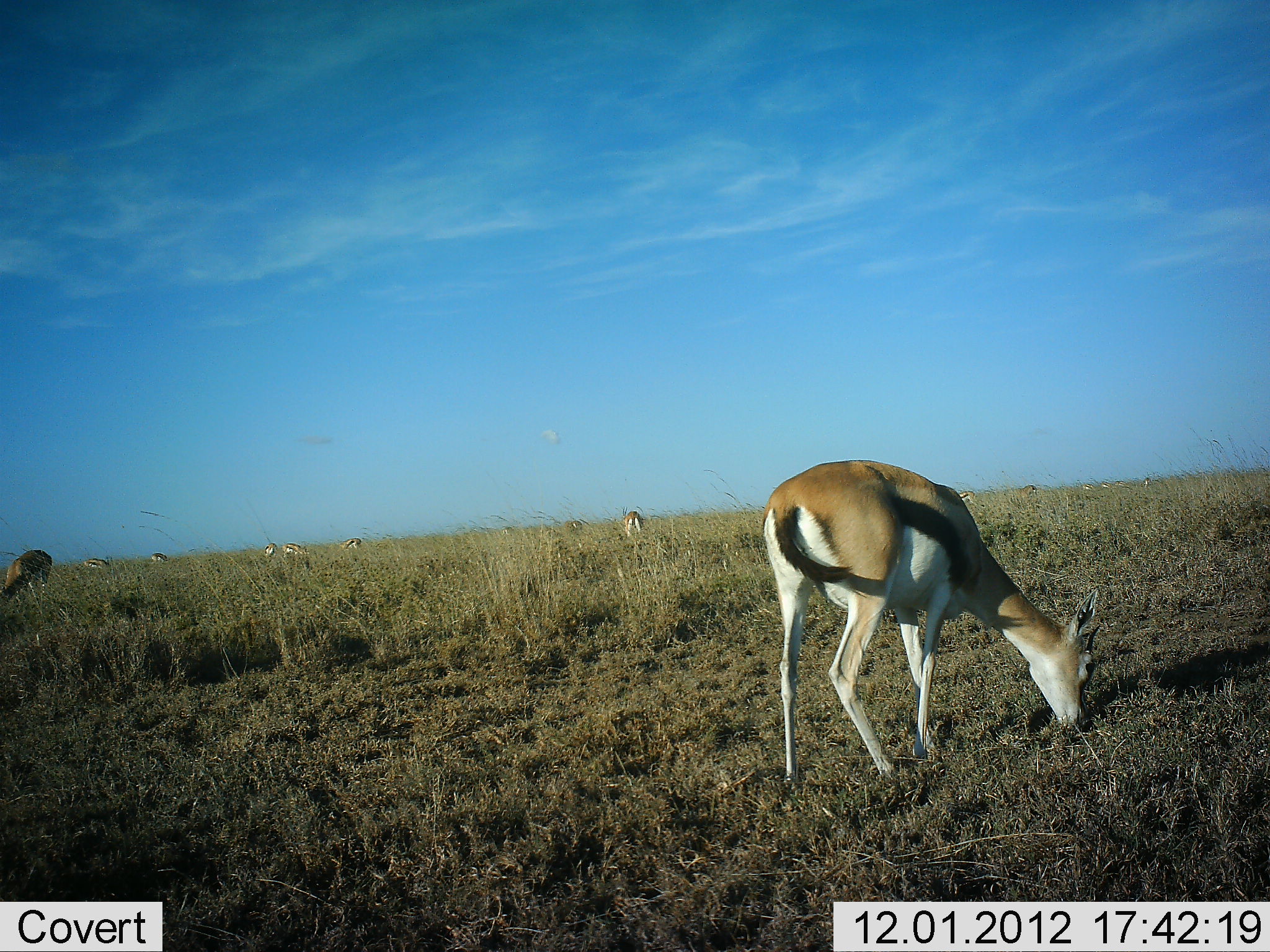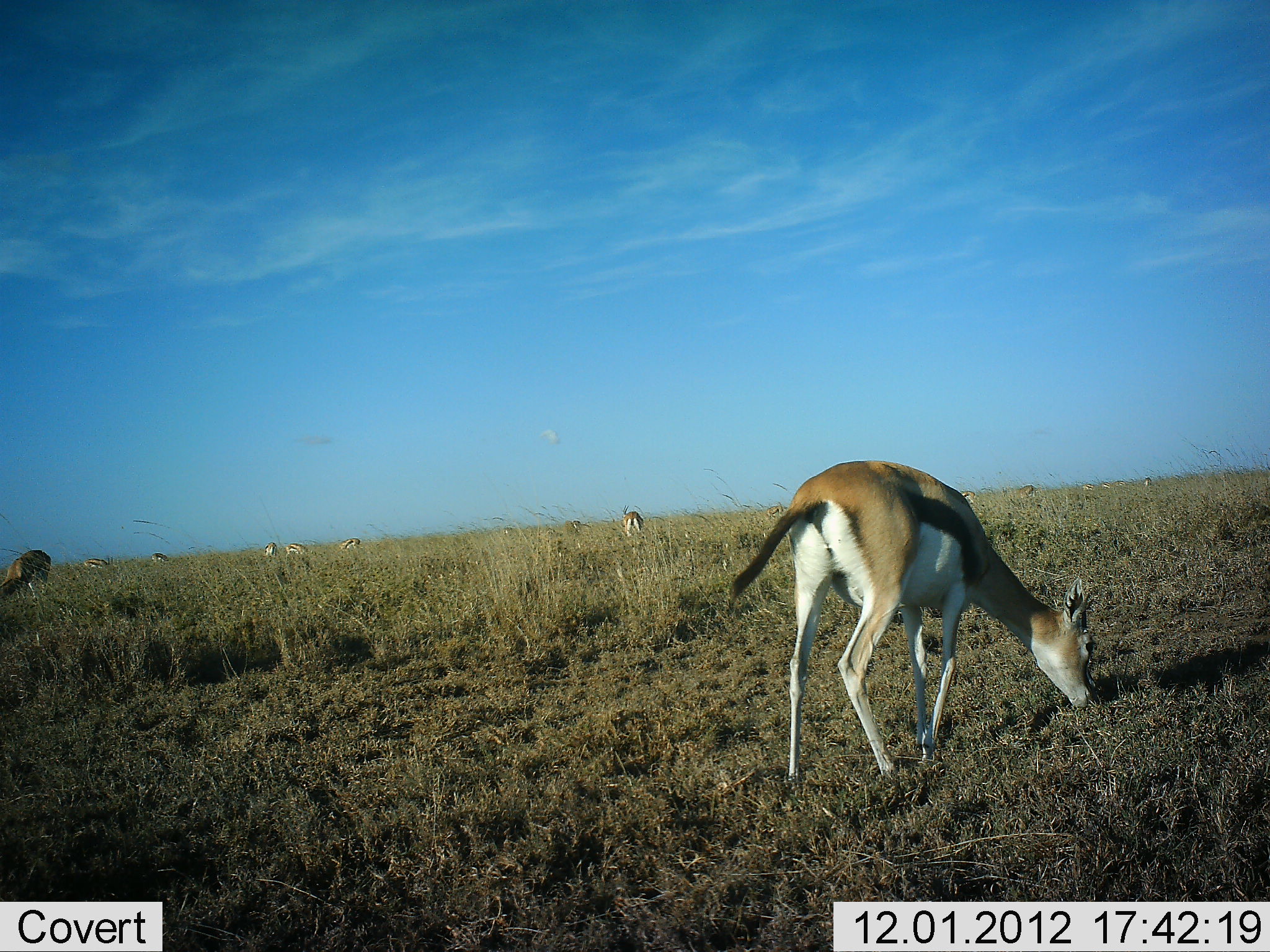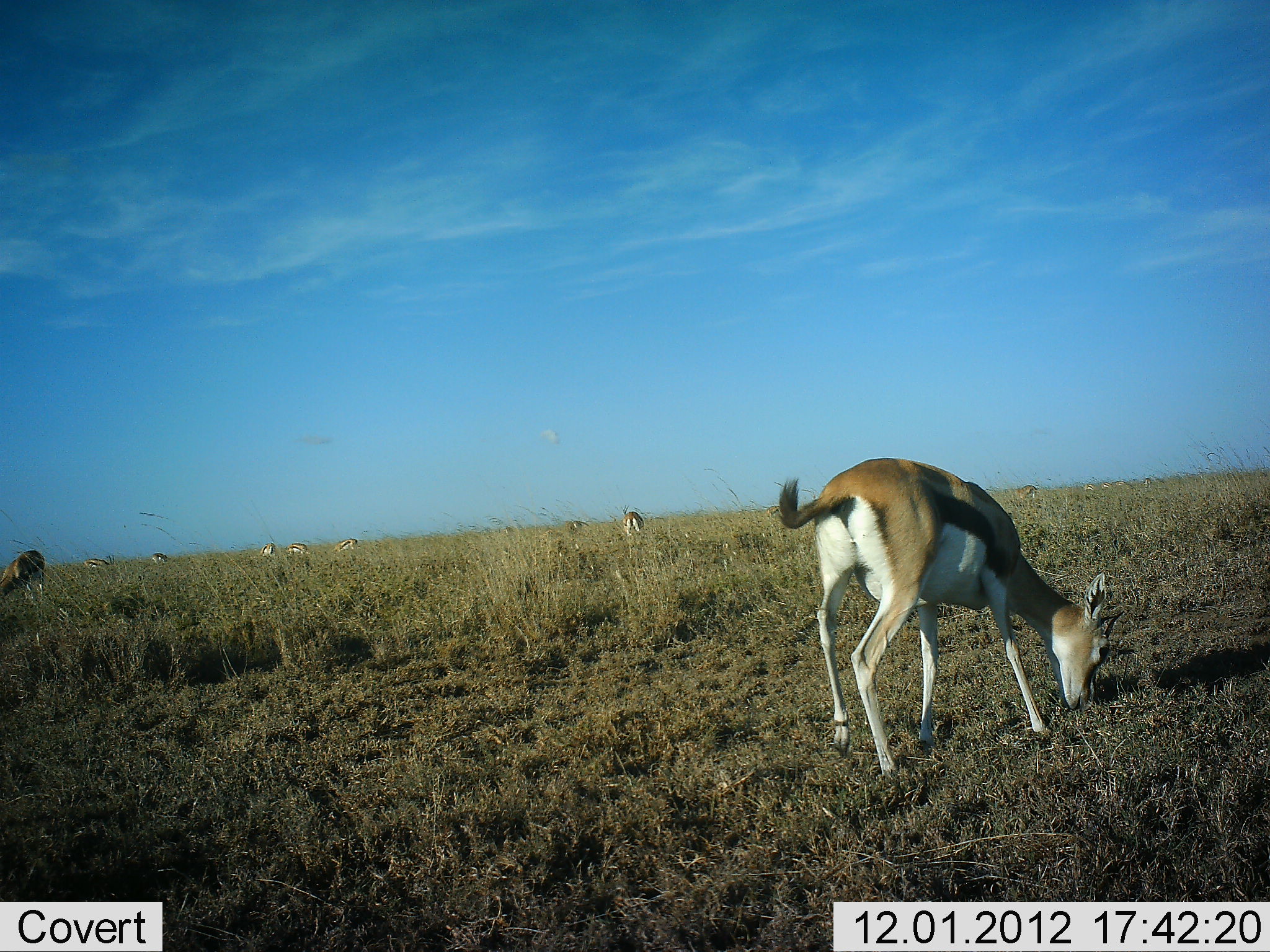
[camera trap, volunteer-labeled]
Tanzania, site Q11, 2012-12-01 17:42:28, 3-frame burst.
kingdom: Animalia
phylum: Chordata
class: Mammalia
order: Artiodactyla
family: Bovidae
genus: Eudorcas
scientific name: Eudorcas thomsonii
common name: thomson's gazelle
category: gazellethomsons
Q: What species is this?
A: Gazellethomsons (thomson's gazelle) (Eudorcas thomsonii).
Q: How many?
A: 10.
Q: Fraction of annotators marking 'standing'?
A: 40%.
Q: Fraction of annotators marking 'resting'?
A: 0%.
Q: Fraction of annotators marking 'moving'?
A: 10%.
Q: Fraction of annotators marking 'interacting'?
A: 0%.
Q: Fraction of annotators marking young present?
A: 0%.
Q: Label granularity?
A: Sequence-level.